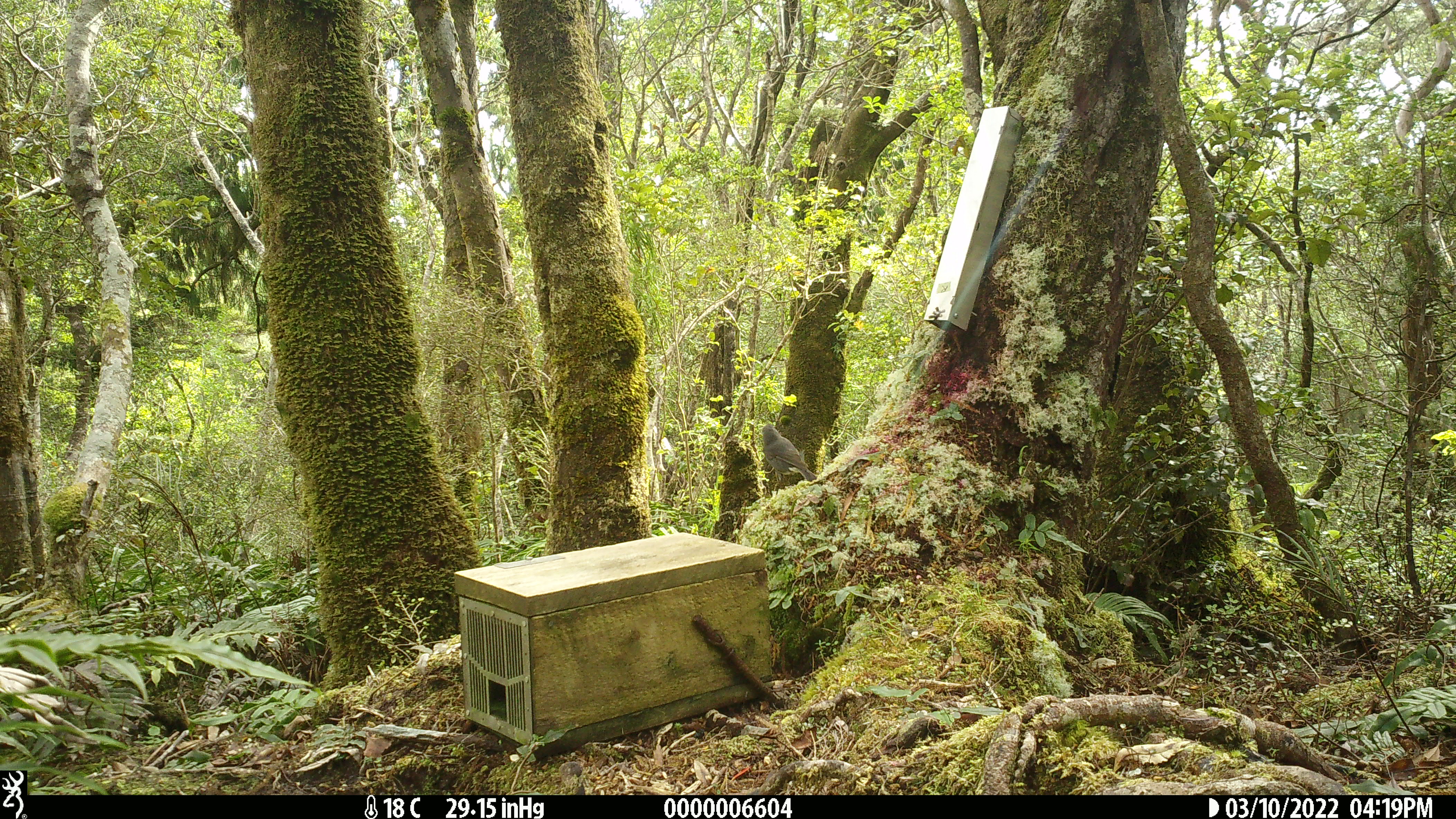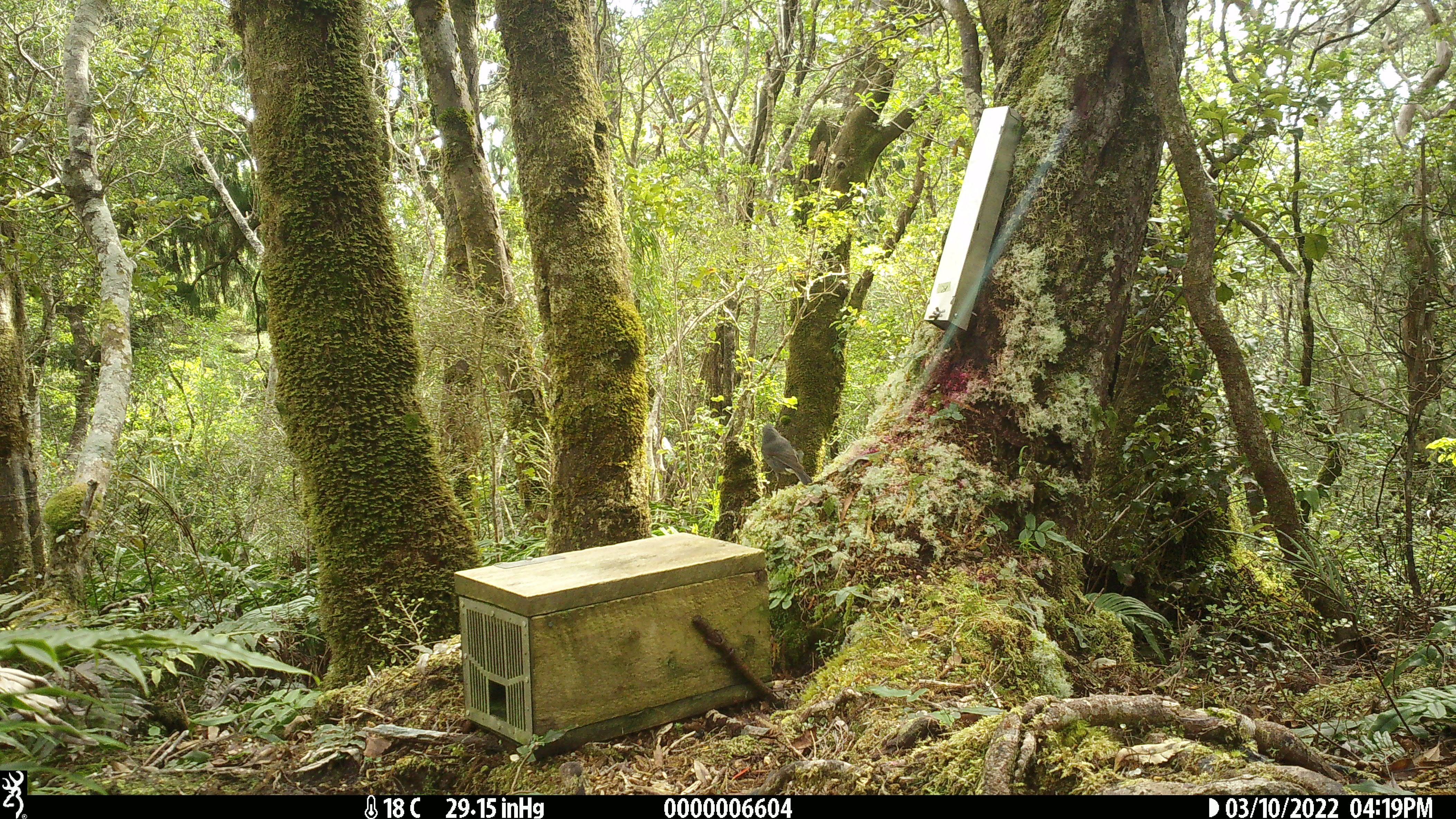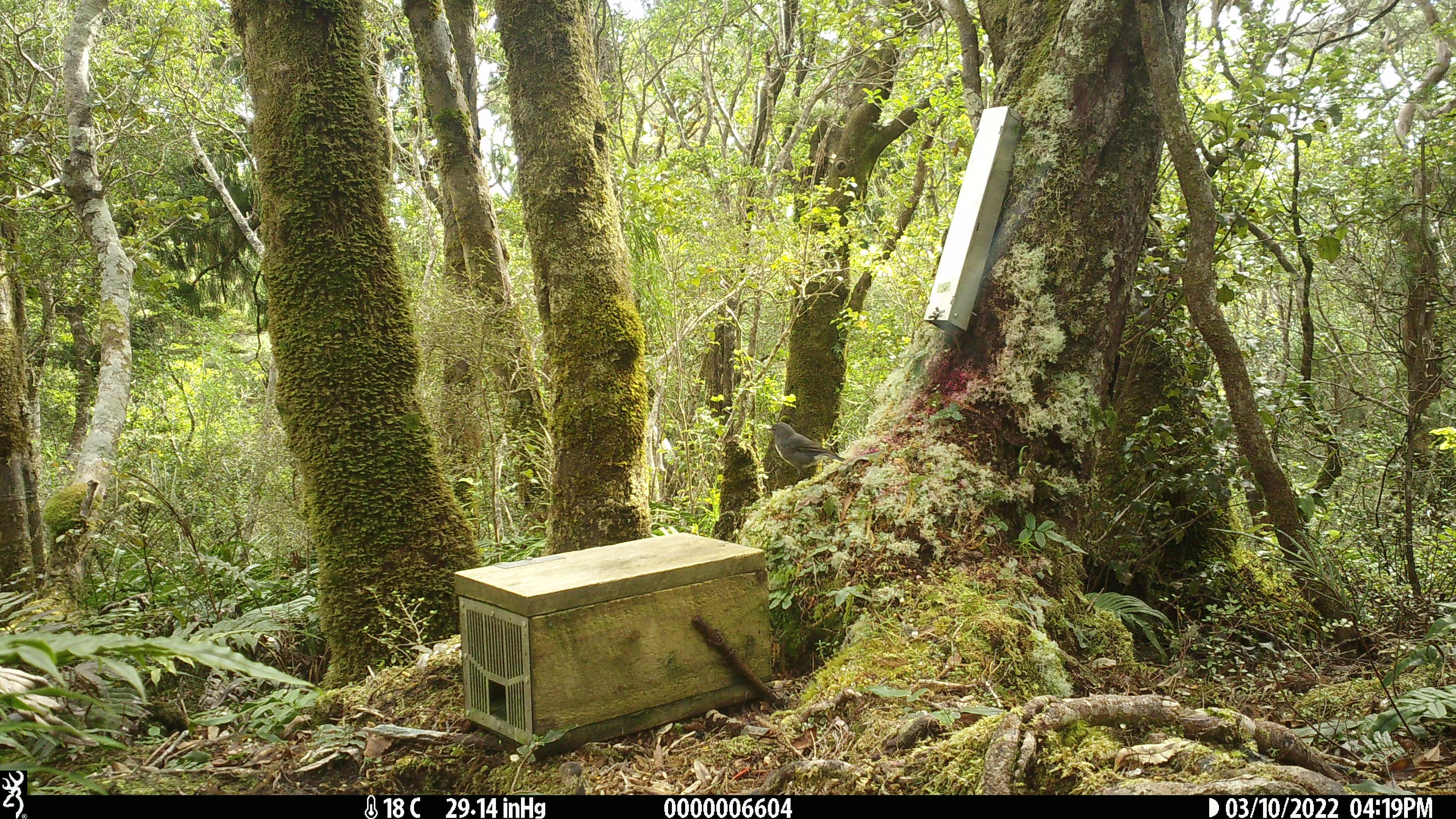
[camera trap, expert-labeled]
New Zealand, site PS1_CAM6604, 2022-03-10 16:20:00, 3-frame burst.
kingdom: Animalia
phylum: Chordata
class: Aves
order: Passeriformes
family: Petroicidae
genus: Petroica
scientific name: Petroica australis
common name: new zealand robin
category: robin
Robin (new zealand robin) (Petroica australis).